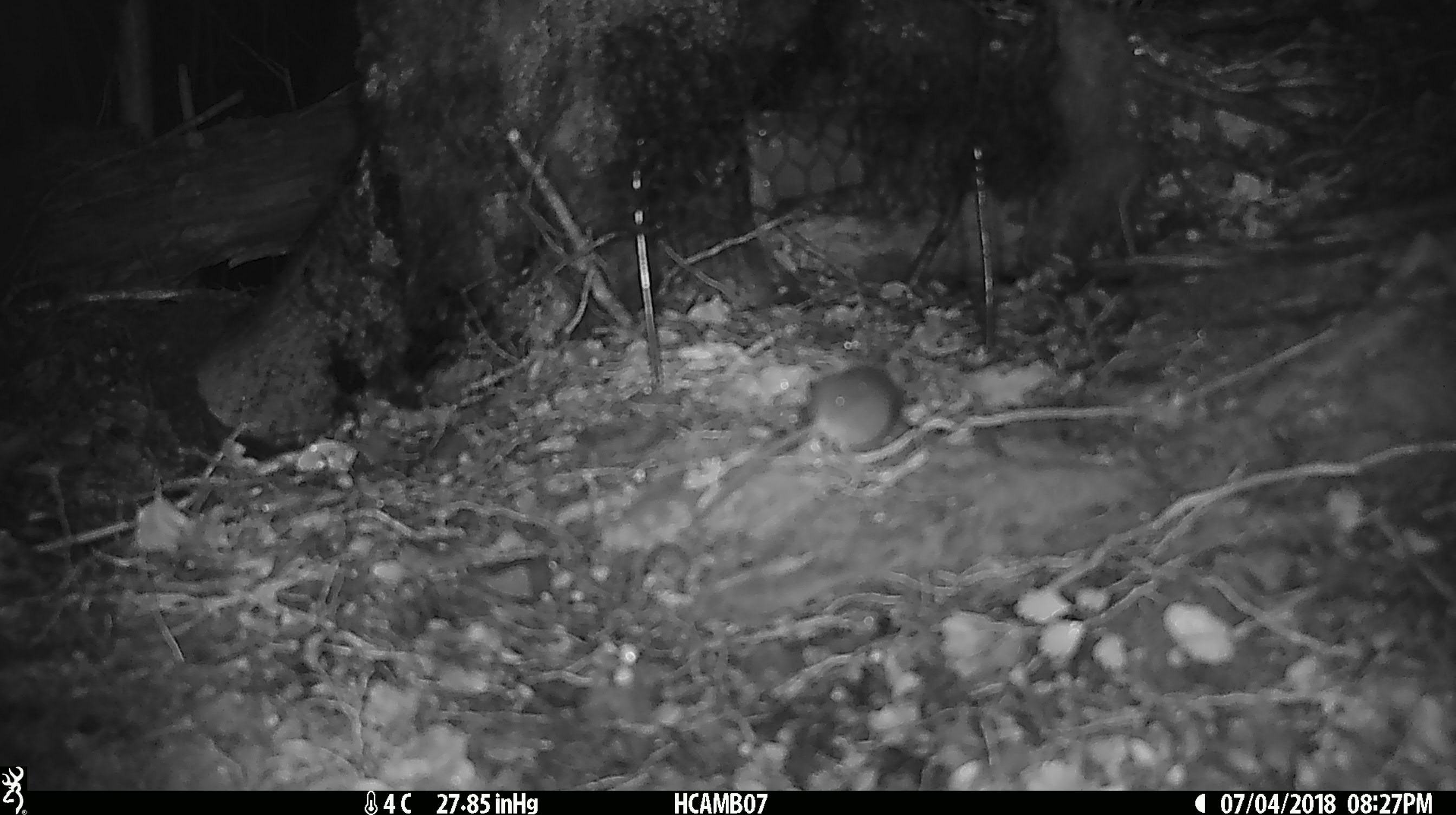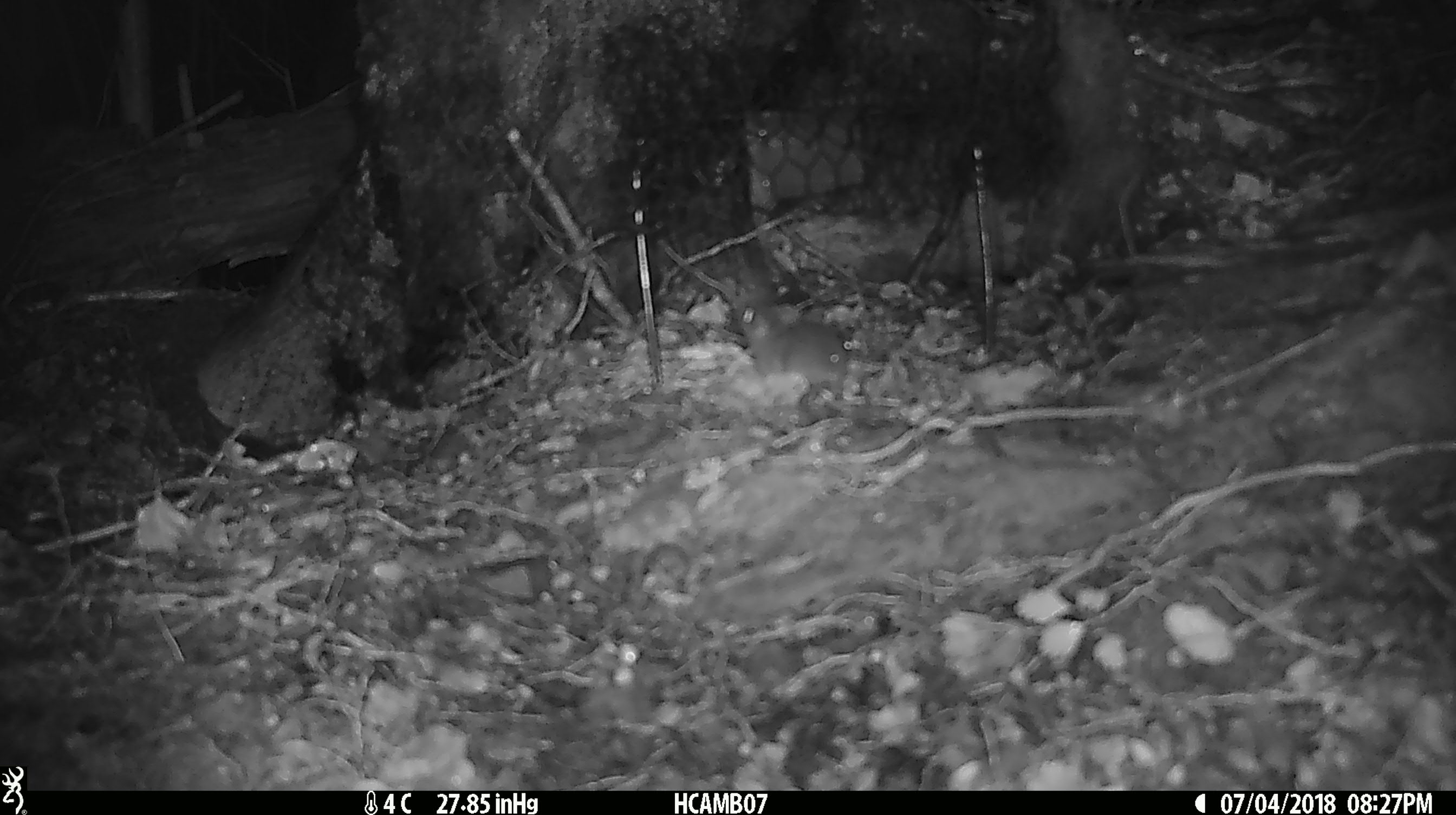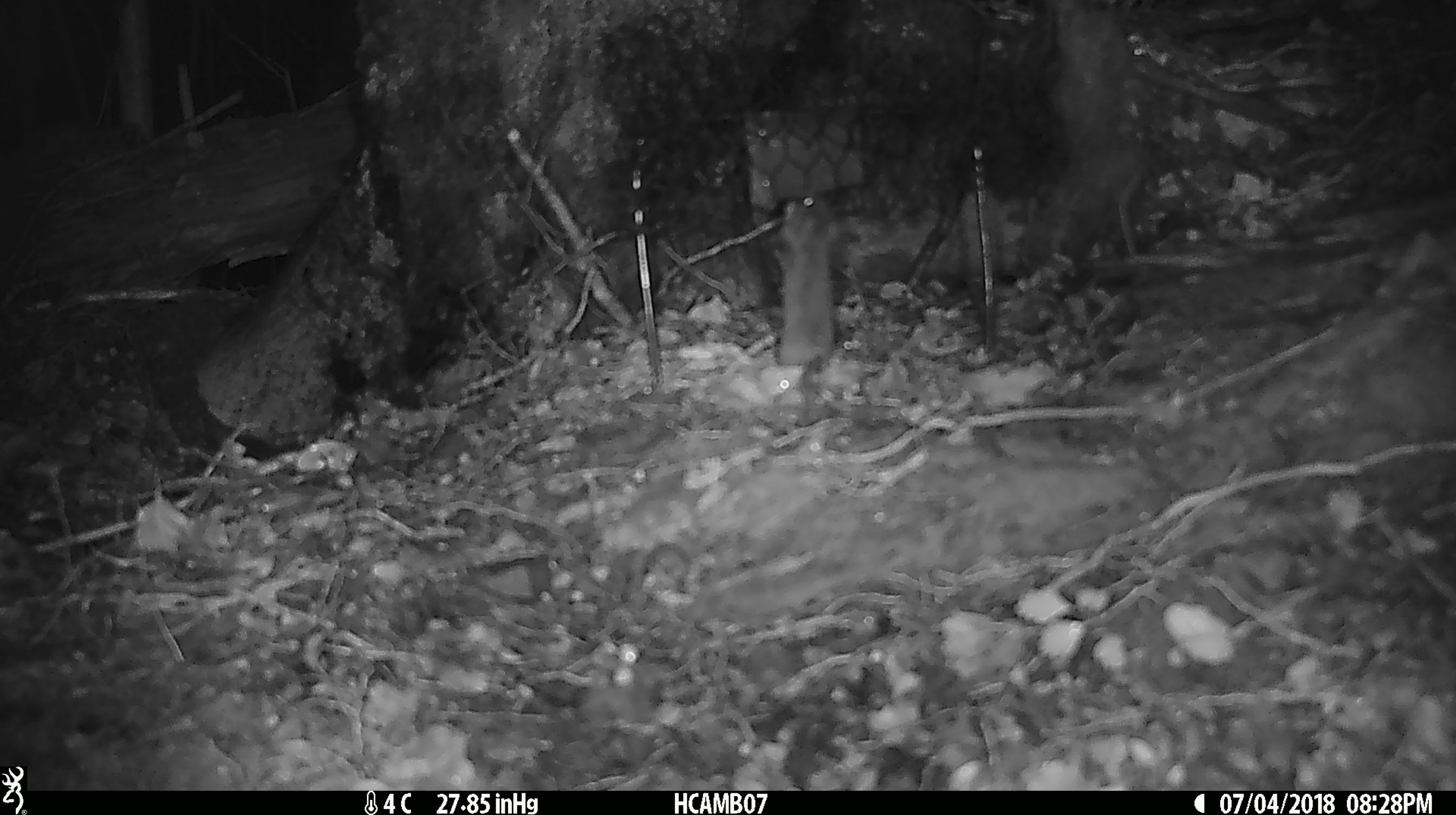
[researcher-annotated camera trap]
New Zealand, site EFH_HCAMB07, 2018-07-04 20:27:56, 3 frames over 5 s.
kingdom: Animalia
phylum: Chordata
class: Mammalia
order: Rodentia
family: Muridae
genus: Mus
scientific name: Mus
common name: mouse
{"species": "mouse (Mus)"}